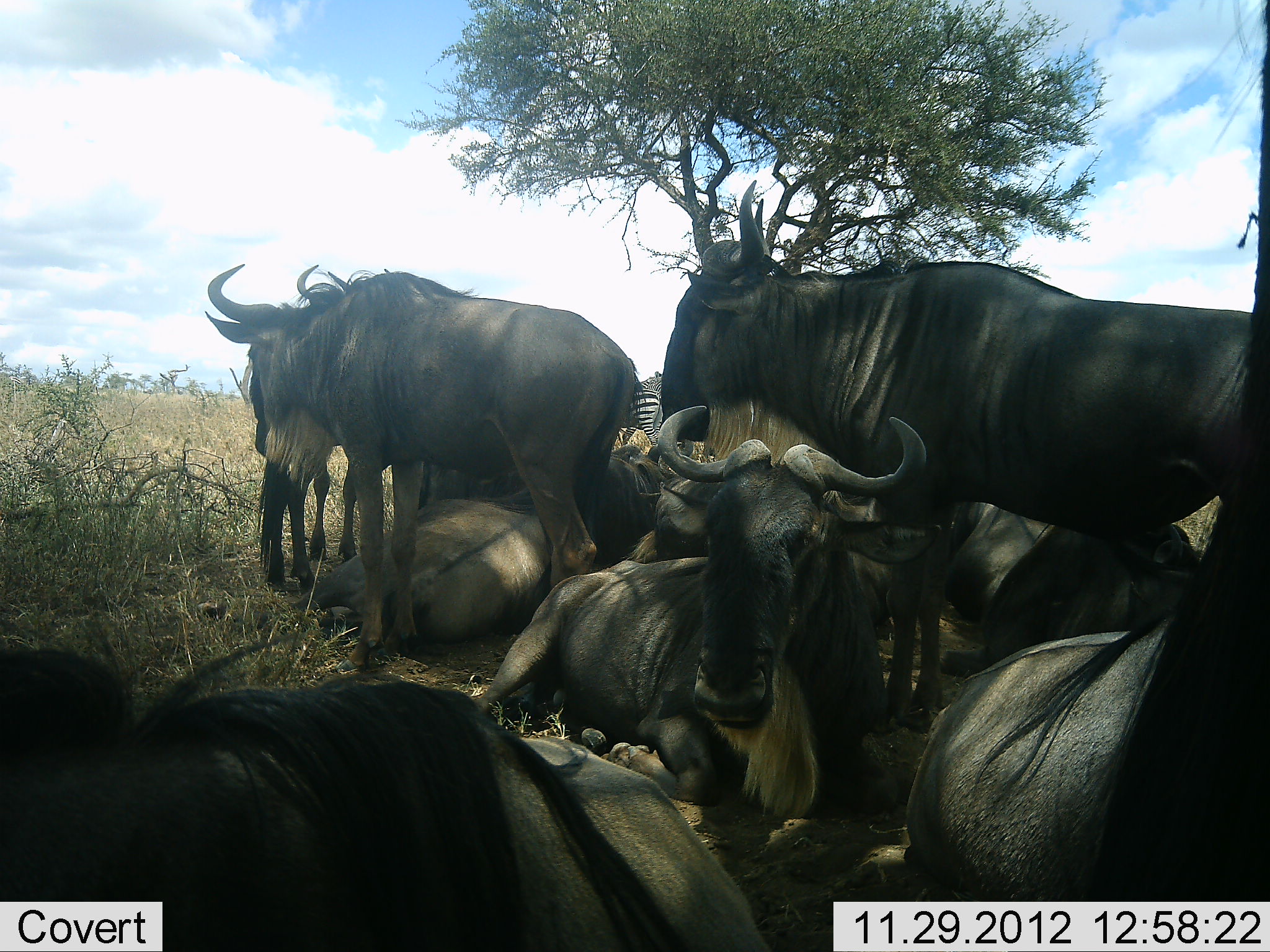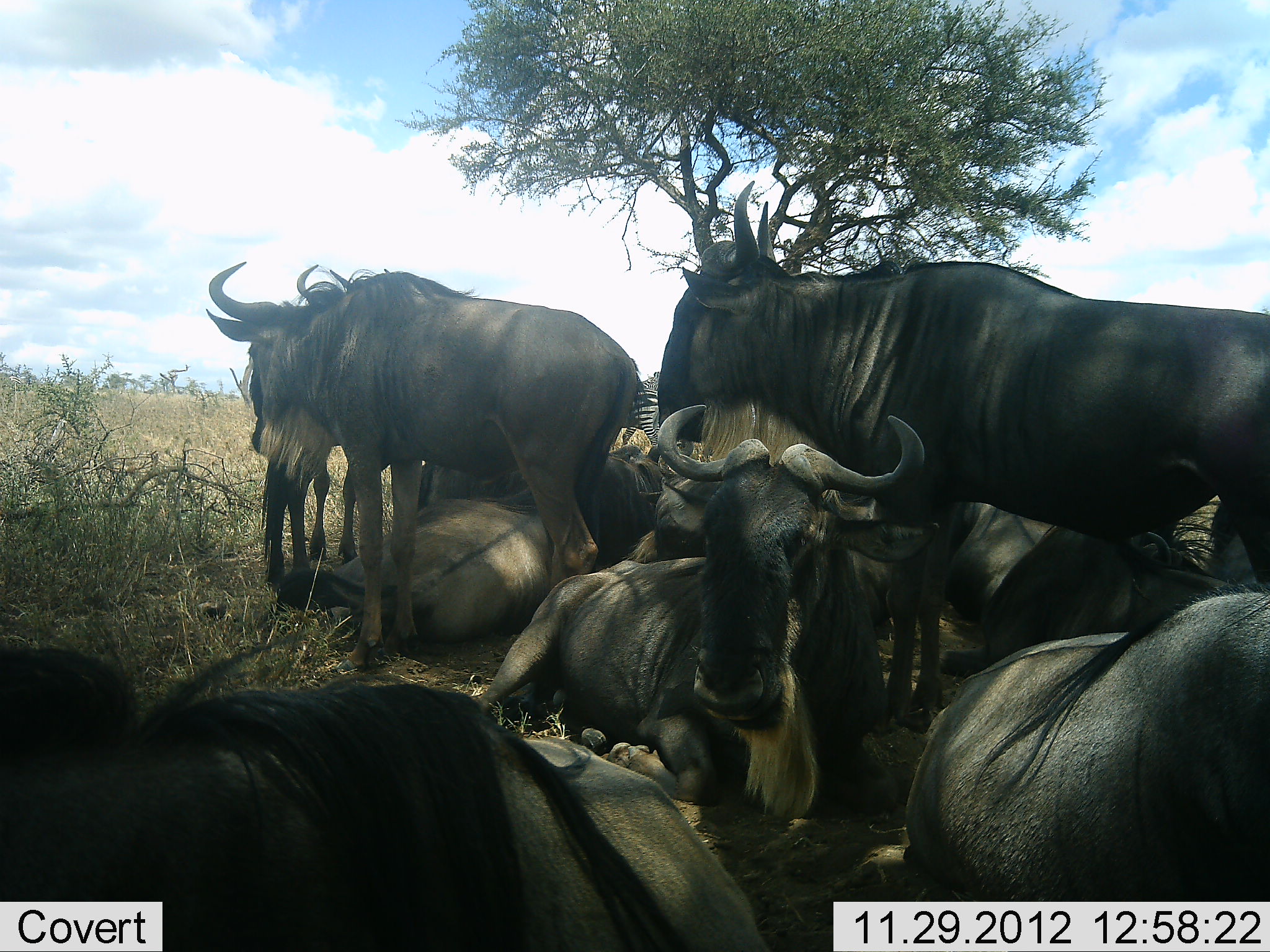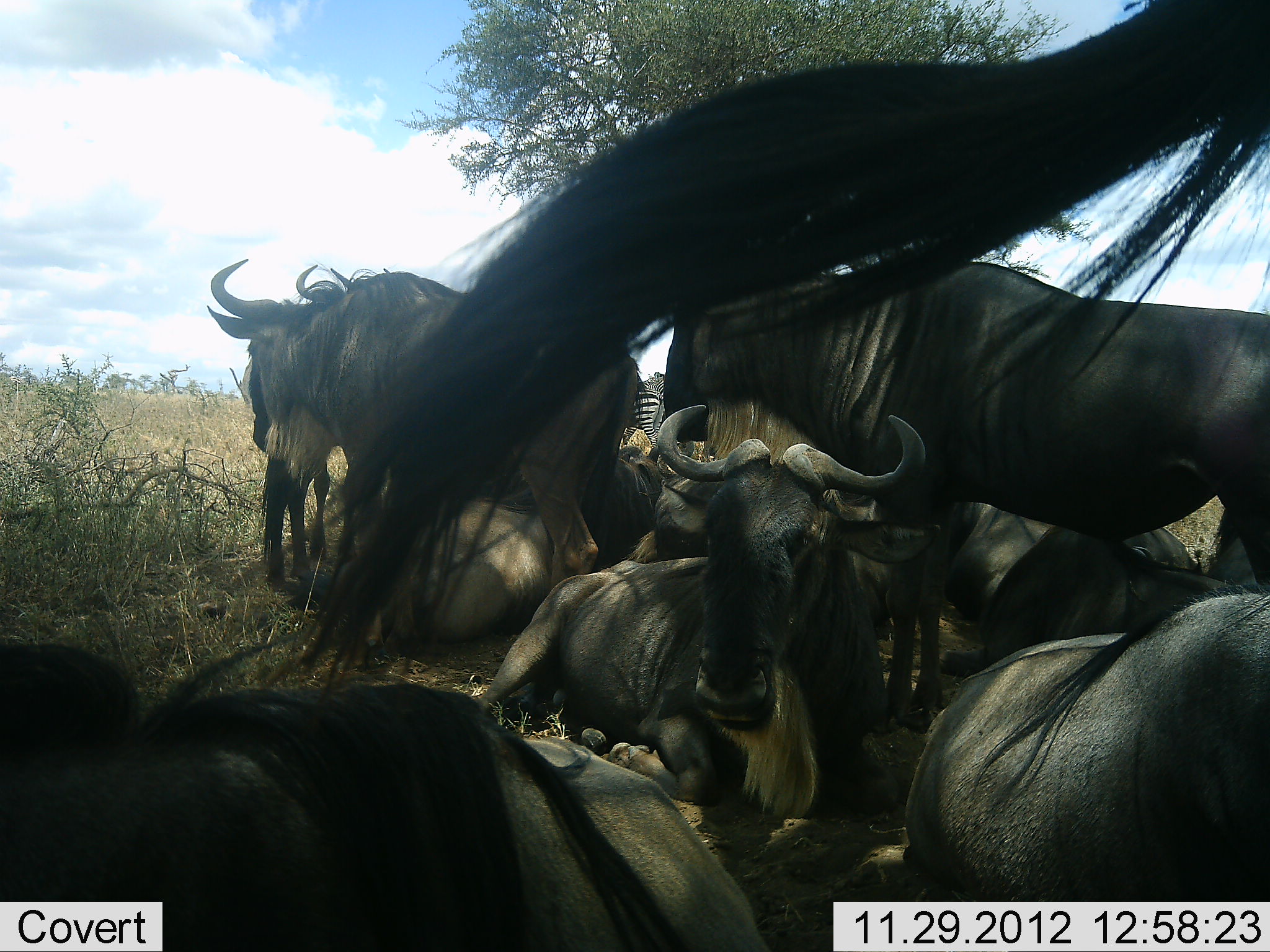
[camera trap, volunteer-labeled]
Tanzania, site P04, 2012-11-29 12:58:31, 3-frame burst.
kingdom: Animalia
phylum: Chordata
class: Mammalia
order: Artiodactyla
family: Bovidae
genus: Connochaetes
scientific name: Connochaetes taurinus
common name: blue wildebeest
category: wildebeest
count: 9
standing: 64%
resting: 100%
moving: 9%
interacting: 18%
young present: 0%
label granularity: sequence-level